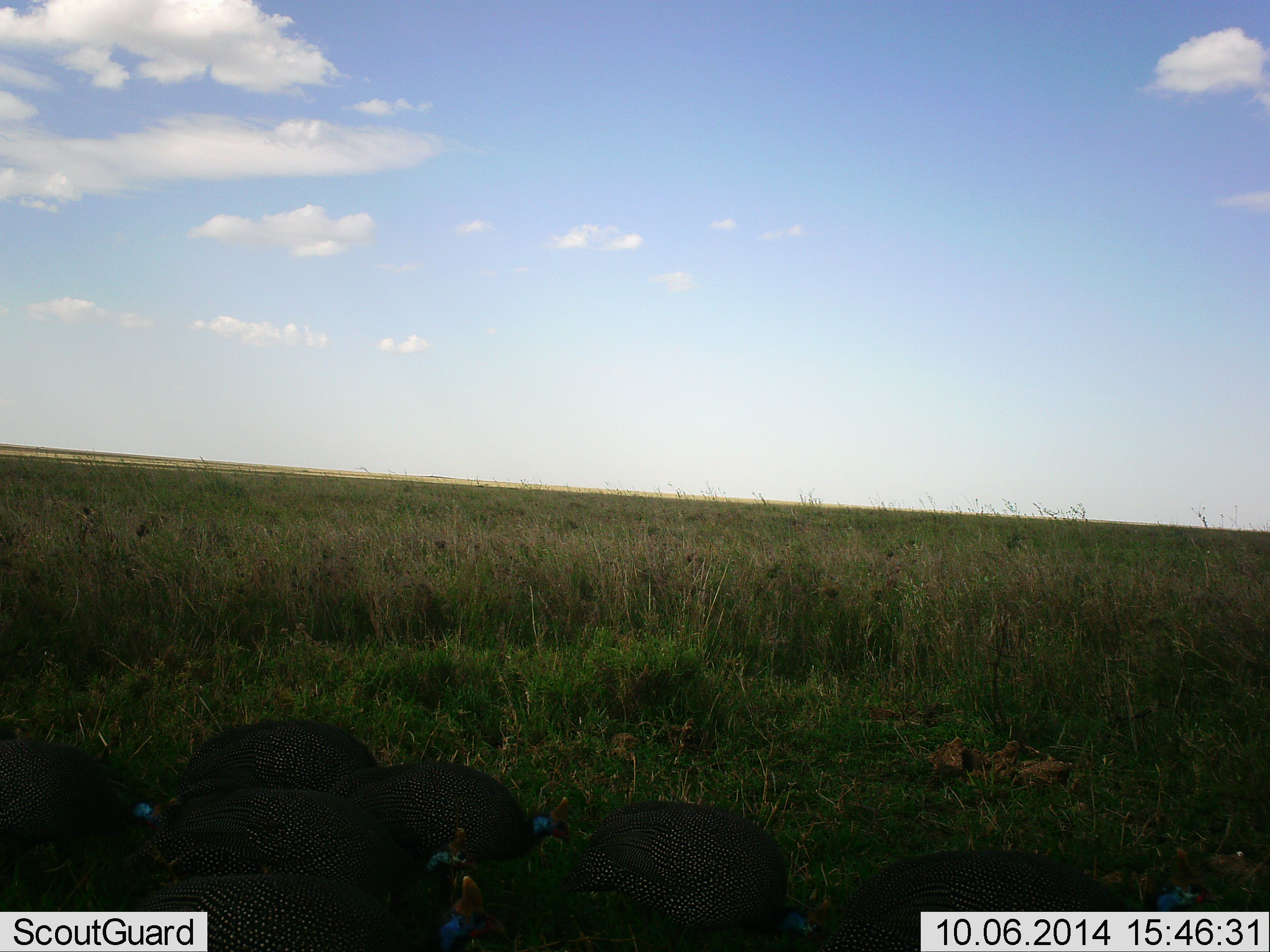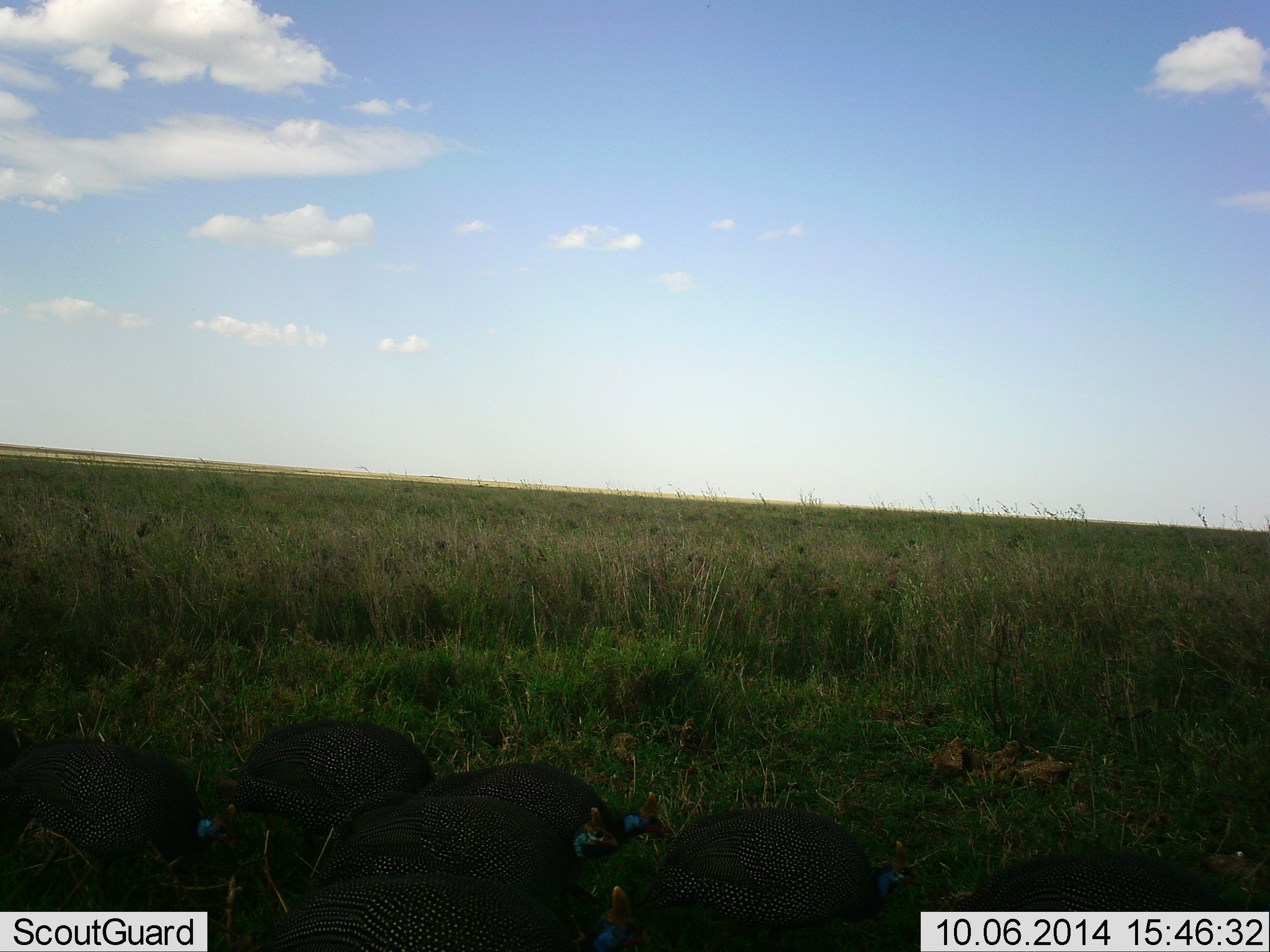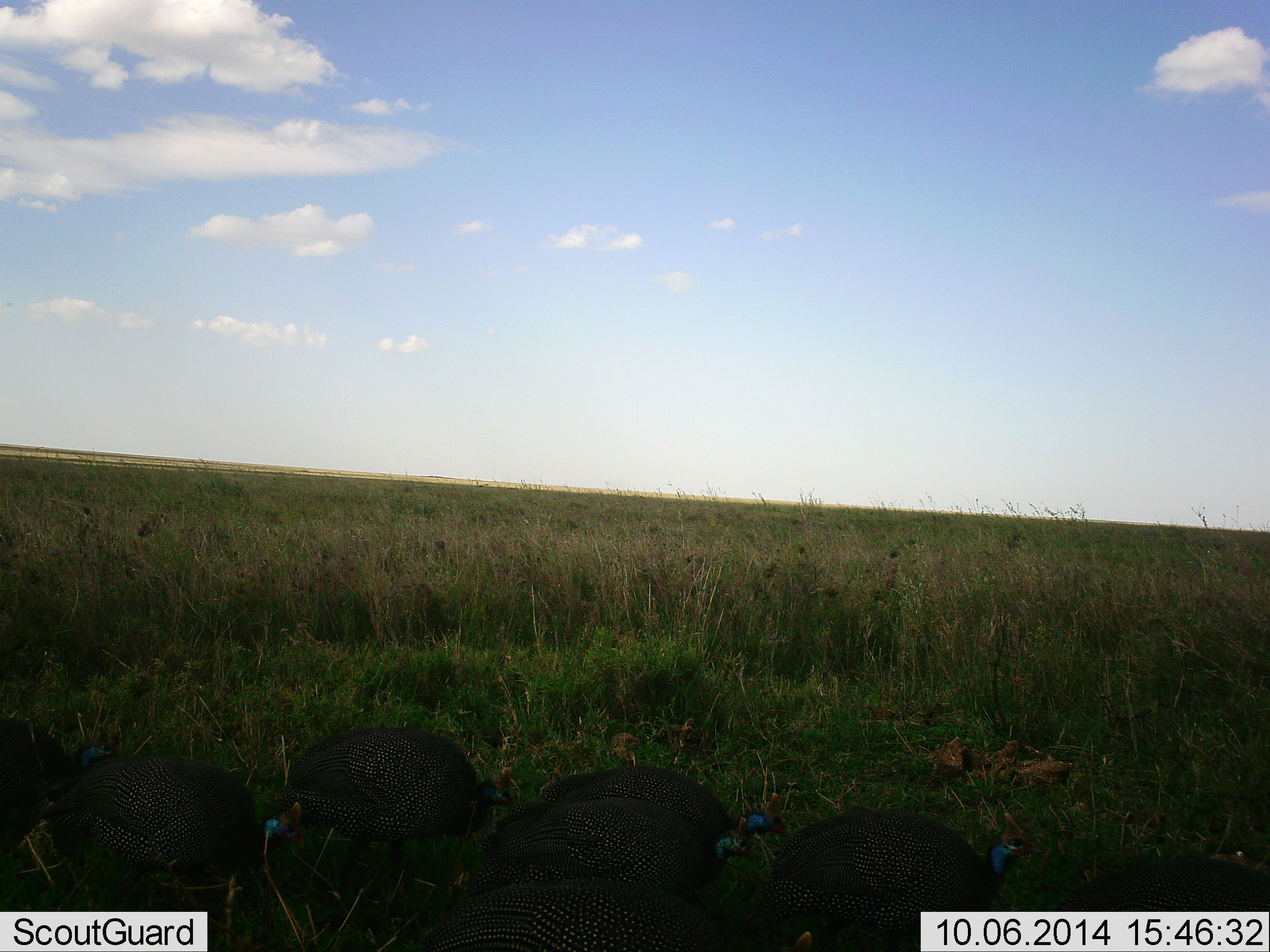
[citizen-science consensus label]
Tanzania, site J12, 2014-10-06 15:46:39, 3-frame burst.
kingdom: Animalia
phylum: Chordata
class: Aves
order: Galliformes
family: Numididae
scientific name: Numididae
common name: guinea fowl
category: guineafowl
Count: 7.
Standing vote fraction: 20%.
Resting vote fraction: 10%.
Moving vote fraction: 90%.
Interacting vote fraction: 10%.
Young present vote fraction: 0%.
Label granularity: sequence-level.